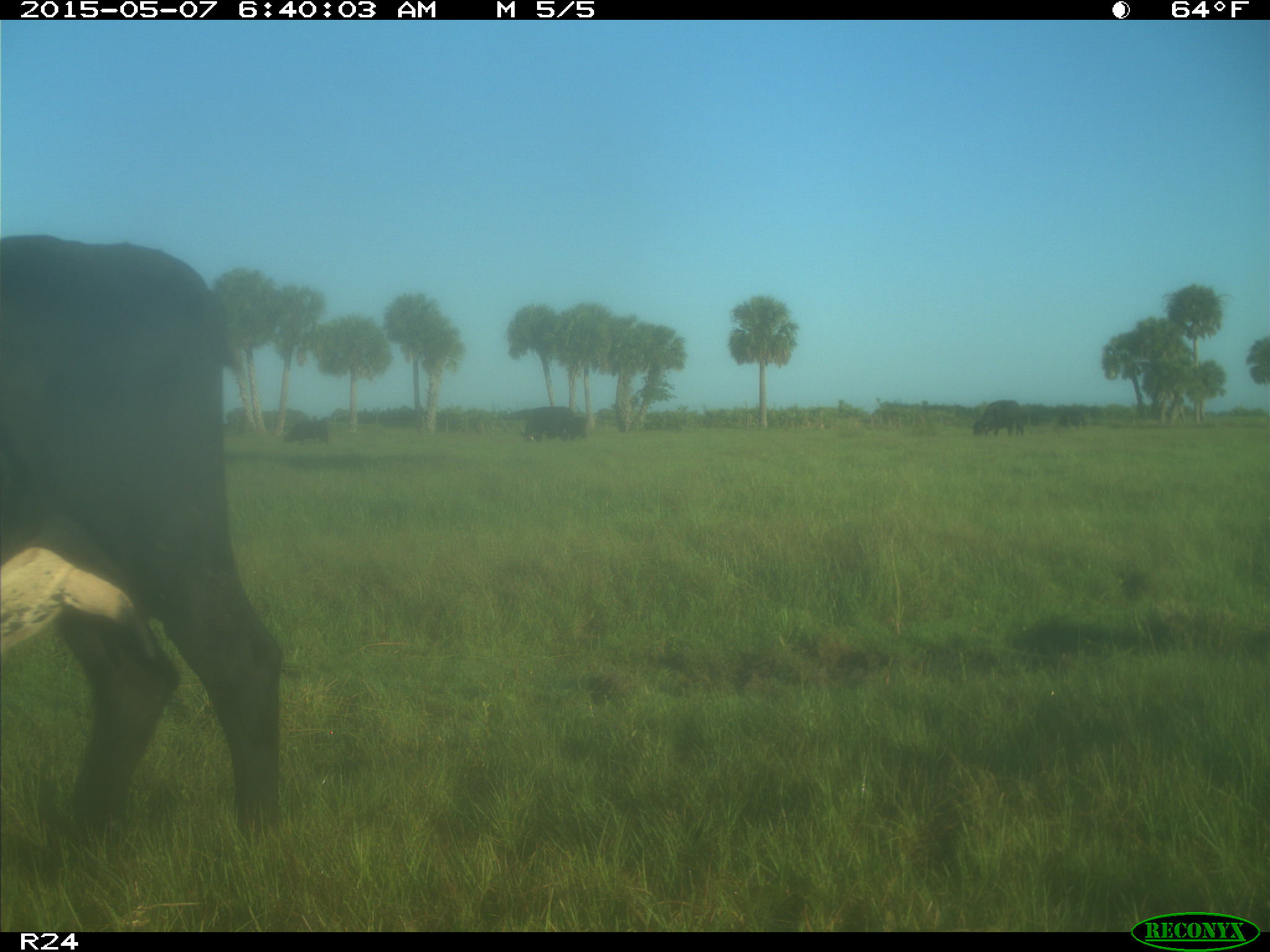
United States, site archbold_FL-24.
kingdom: Animalia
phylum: Chordata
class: Mammalia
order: Artiodactyla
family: Bovidae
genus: Bos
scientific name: Bos taurus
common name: domestic cow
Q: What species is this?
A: Bos taurus (domestic cow).